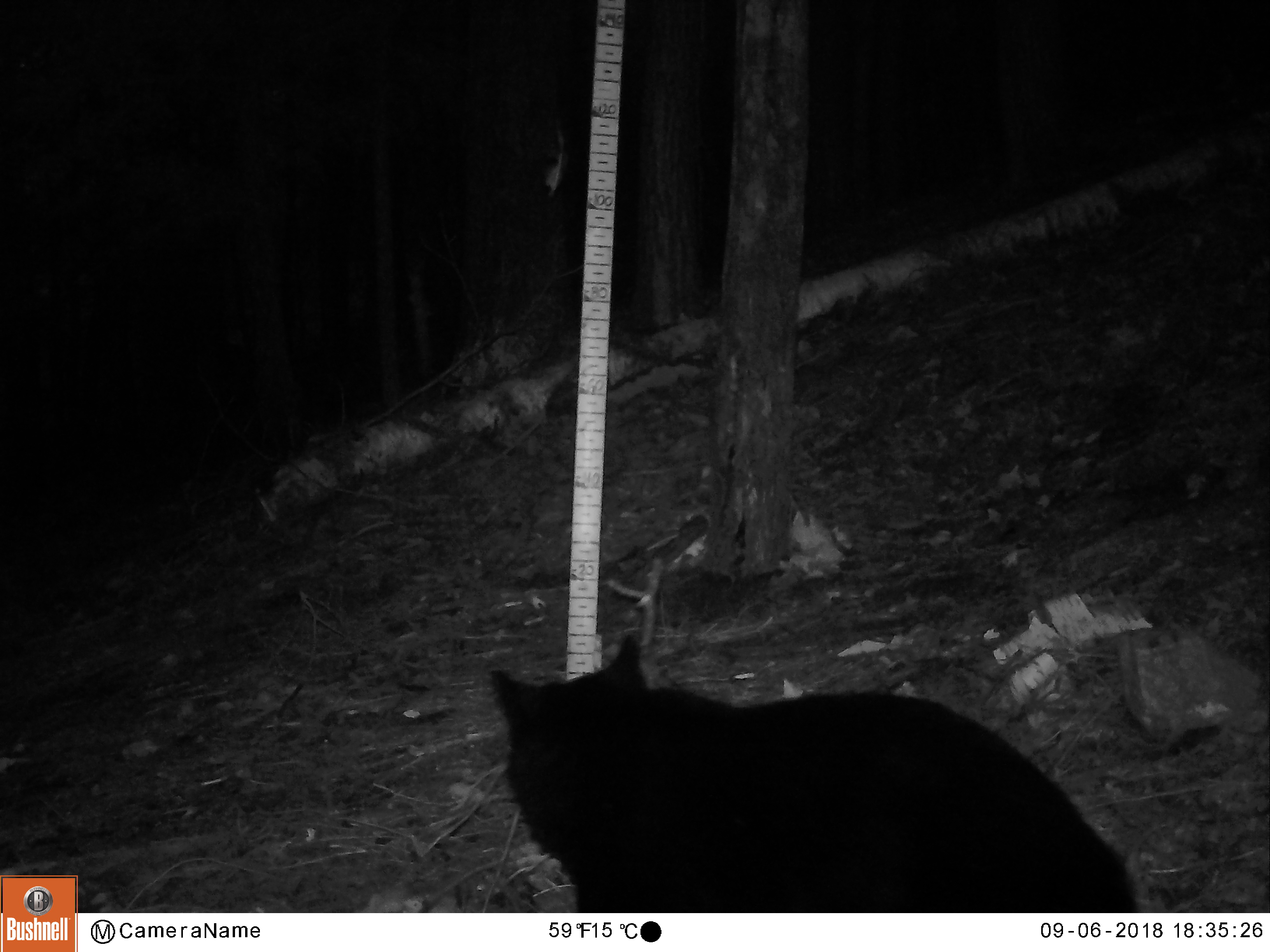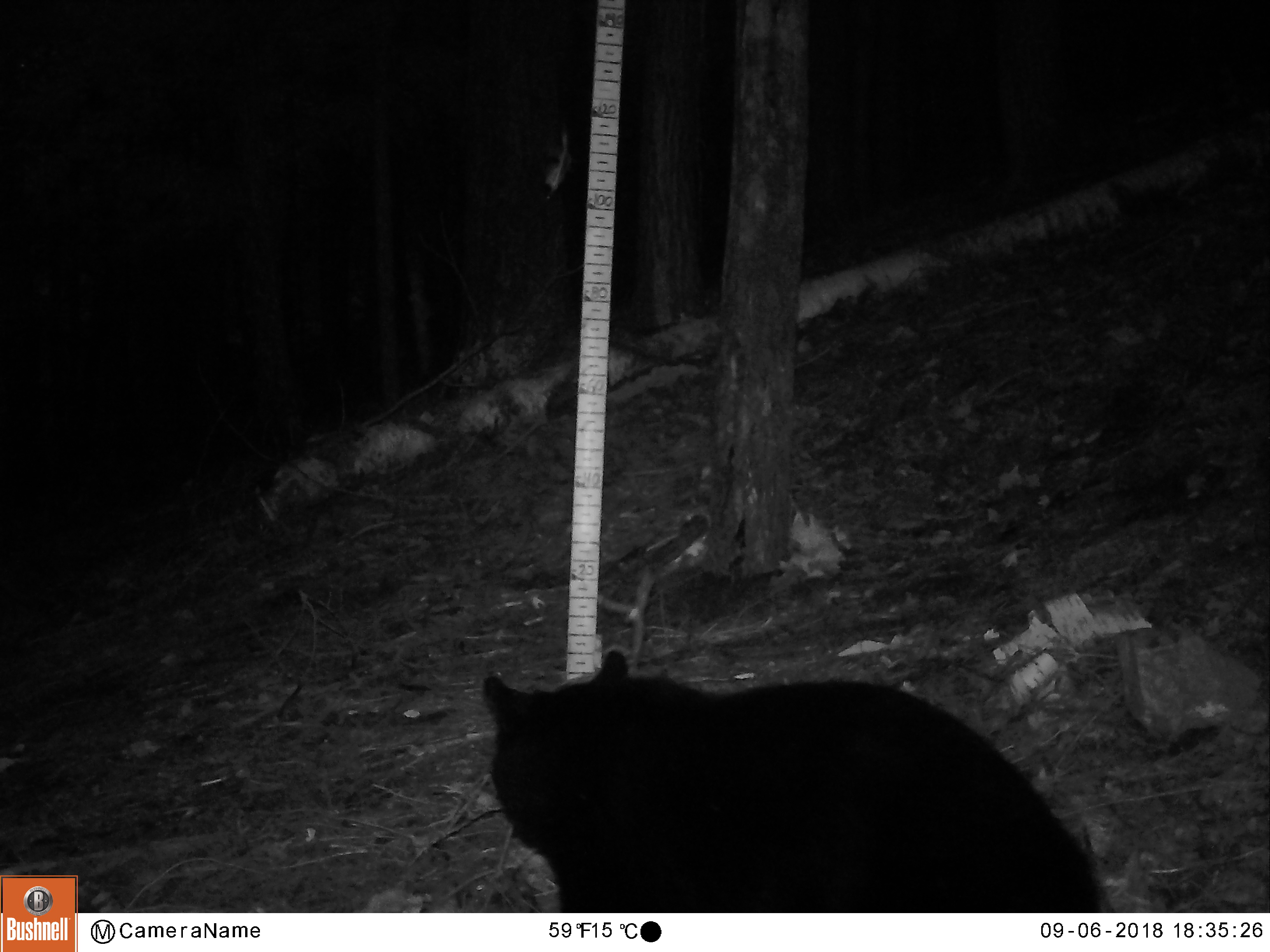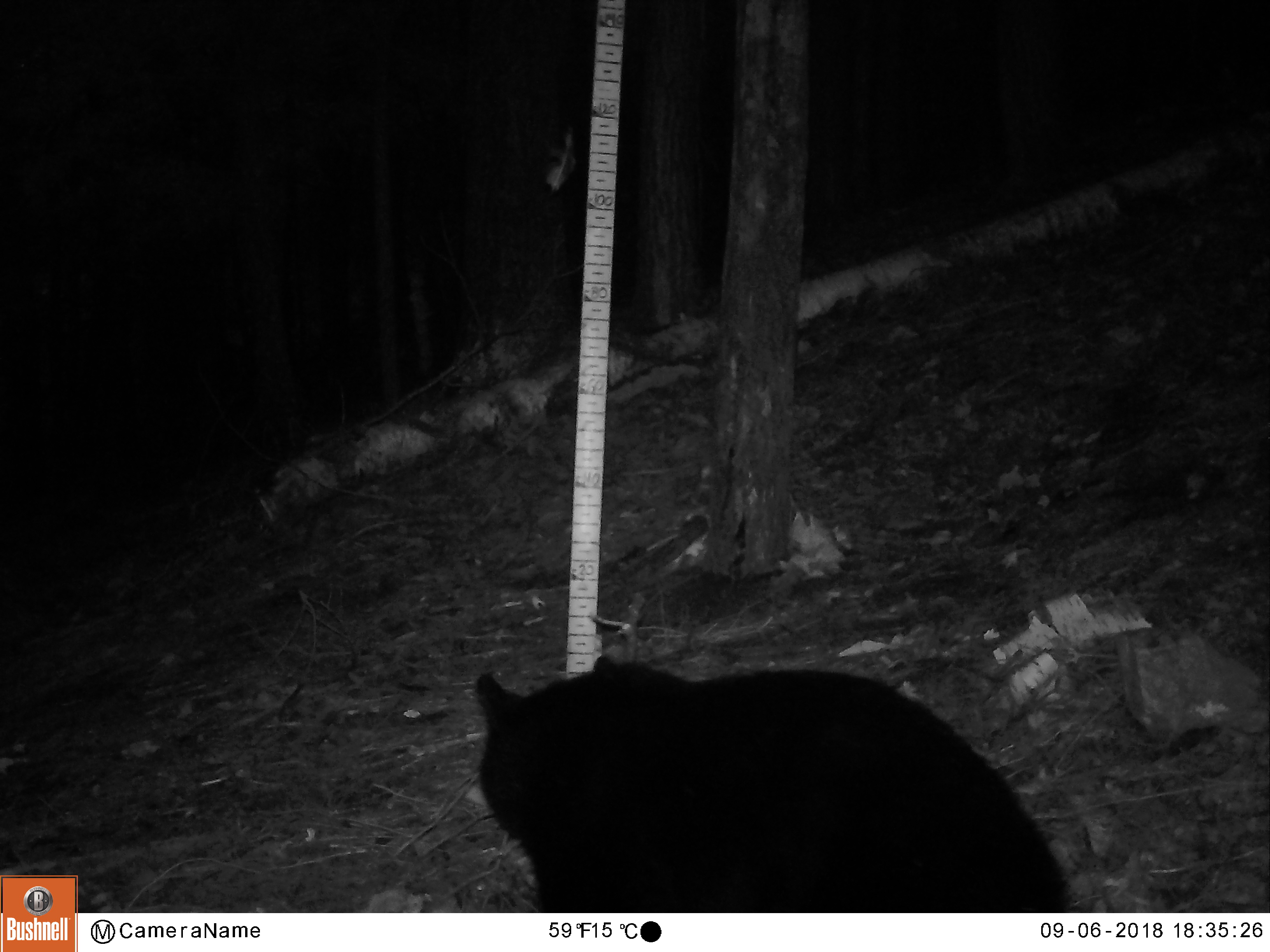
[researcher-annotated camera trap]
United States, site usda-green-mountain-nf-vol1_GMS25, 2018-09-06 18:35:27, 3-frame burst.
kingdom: Animalia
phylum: Chordata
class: Mammalia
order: Carnivora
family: Ursidae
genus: Ursus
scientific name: Ursus americanus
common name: black bear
Black bear (Ursus americanus).